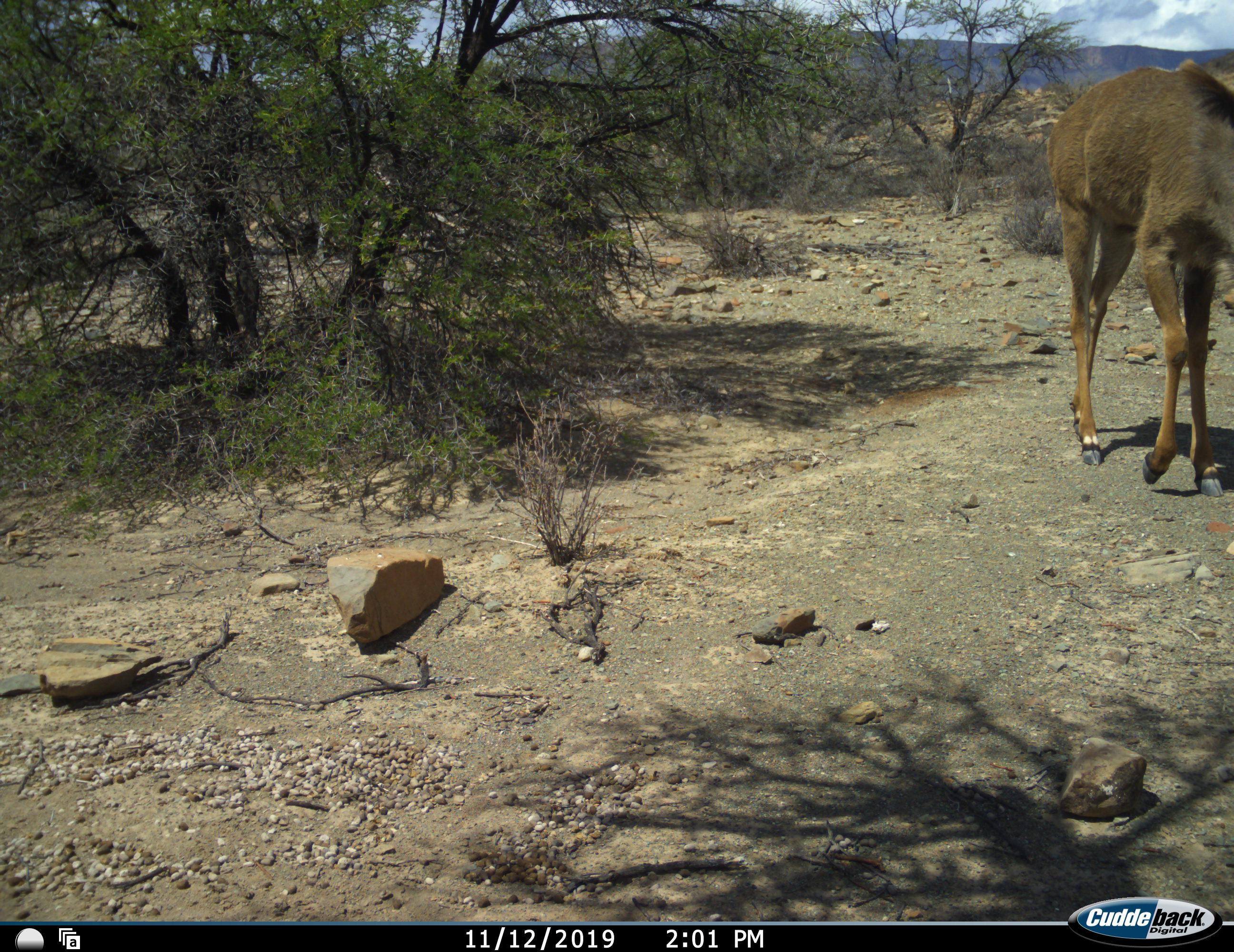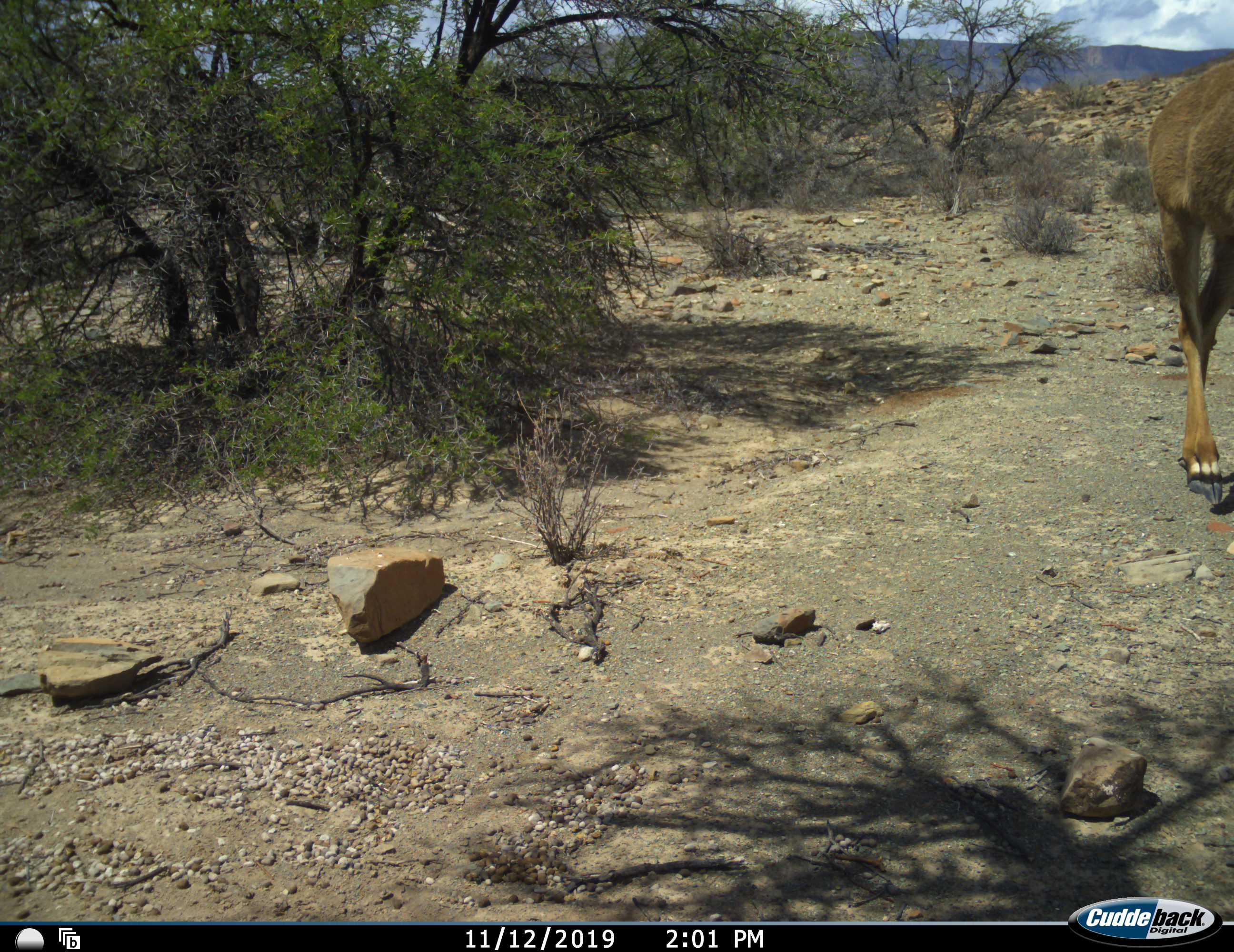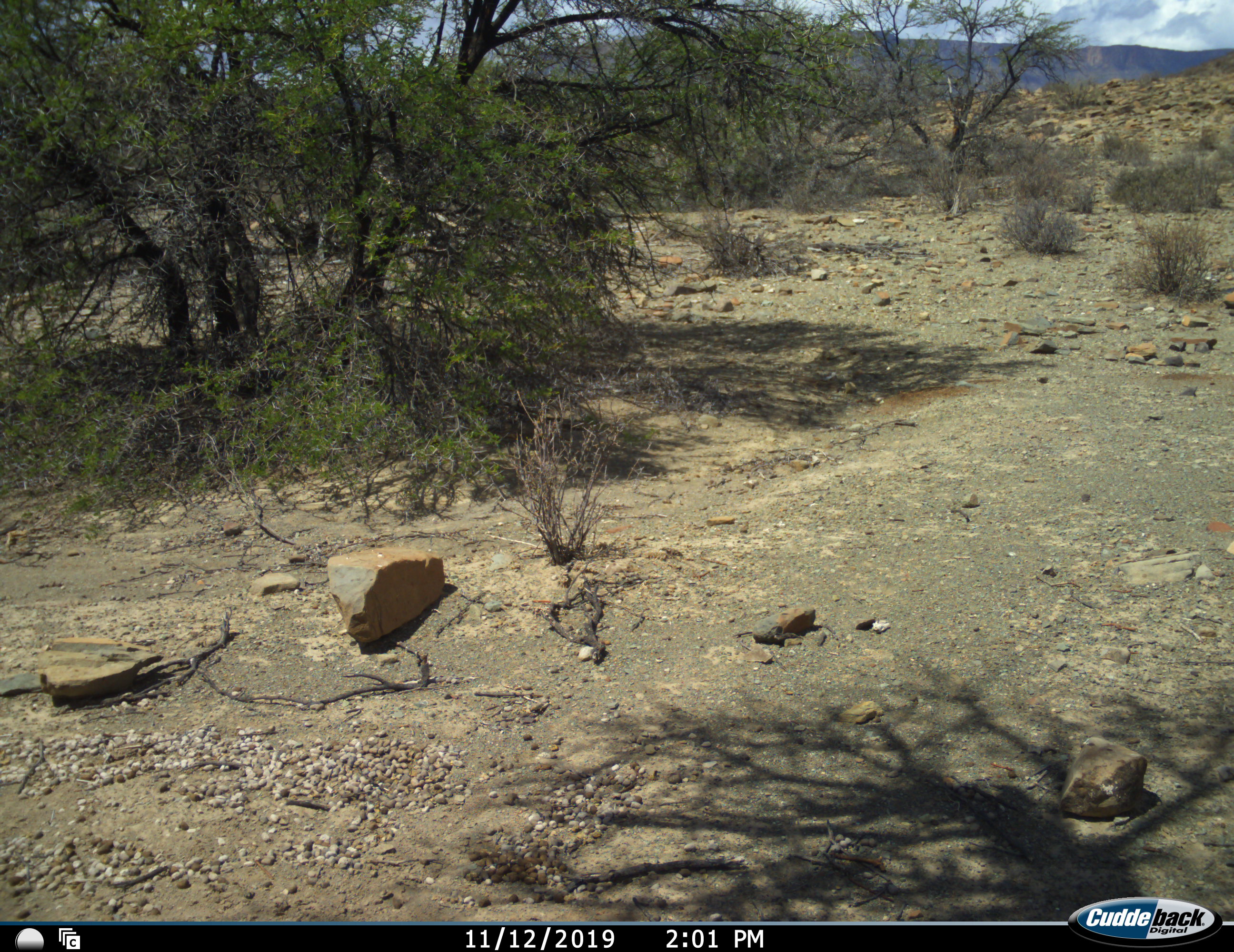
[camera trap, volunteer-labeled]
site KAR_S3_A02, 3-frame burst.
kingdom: Animalia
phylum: Chordata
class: Mammalia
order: Artiodactyla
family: Bovidae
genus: Tragelaphus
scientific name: Tragelaphus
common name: kudu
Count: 1.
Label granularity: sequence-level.